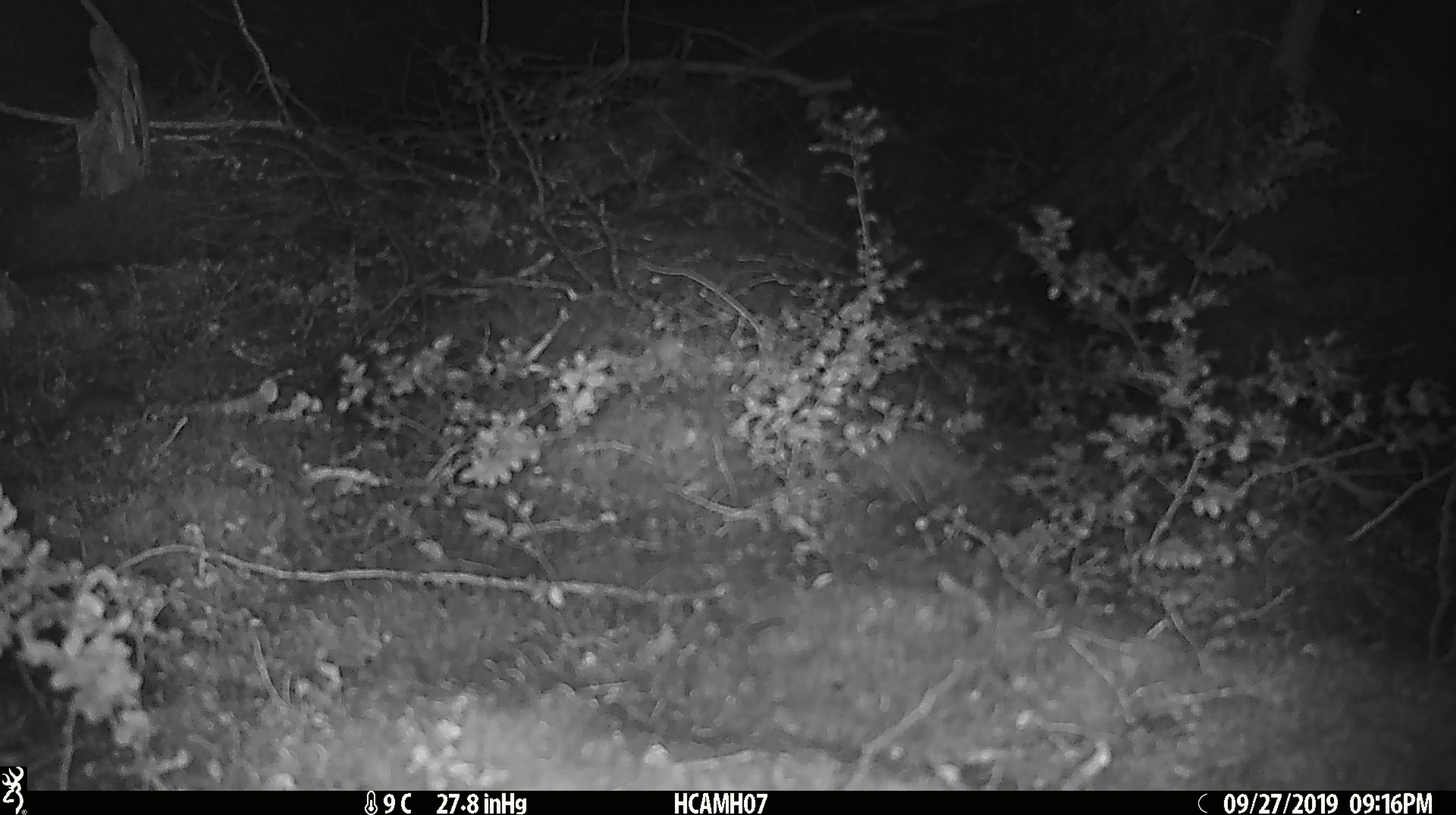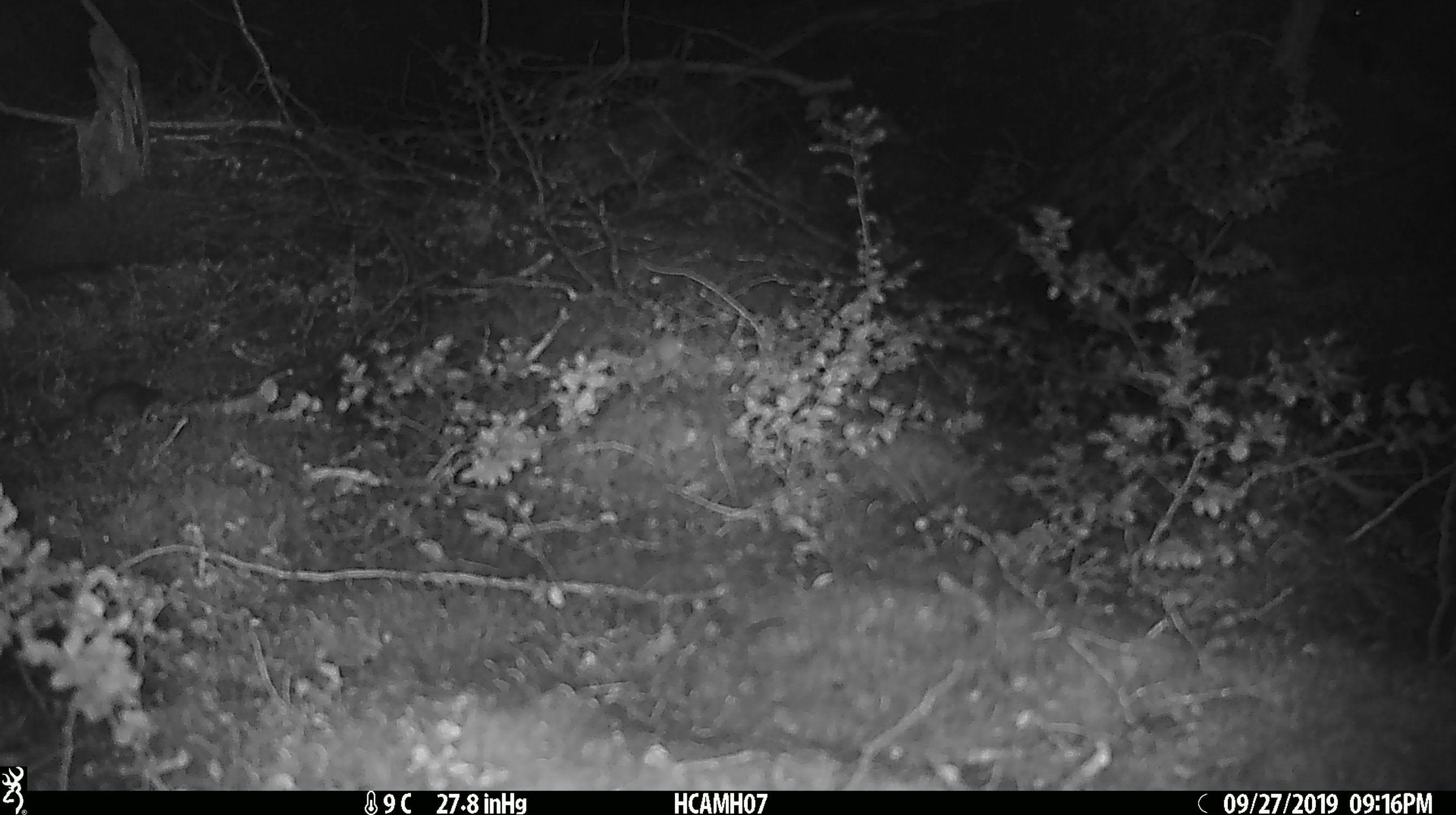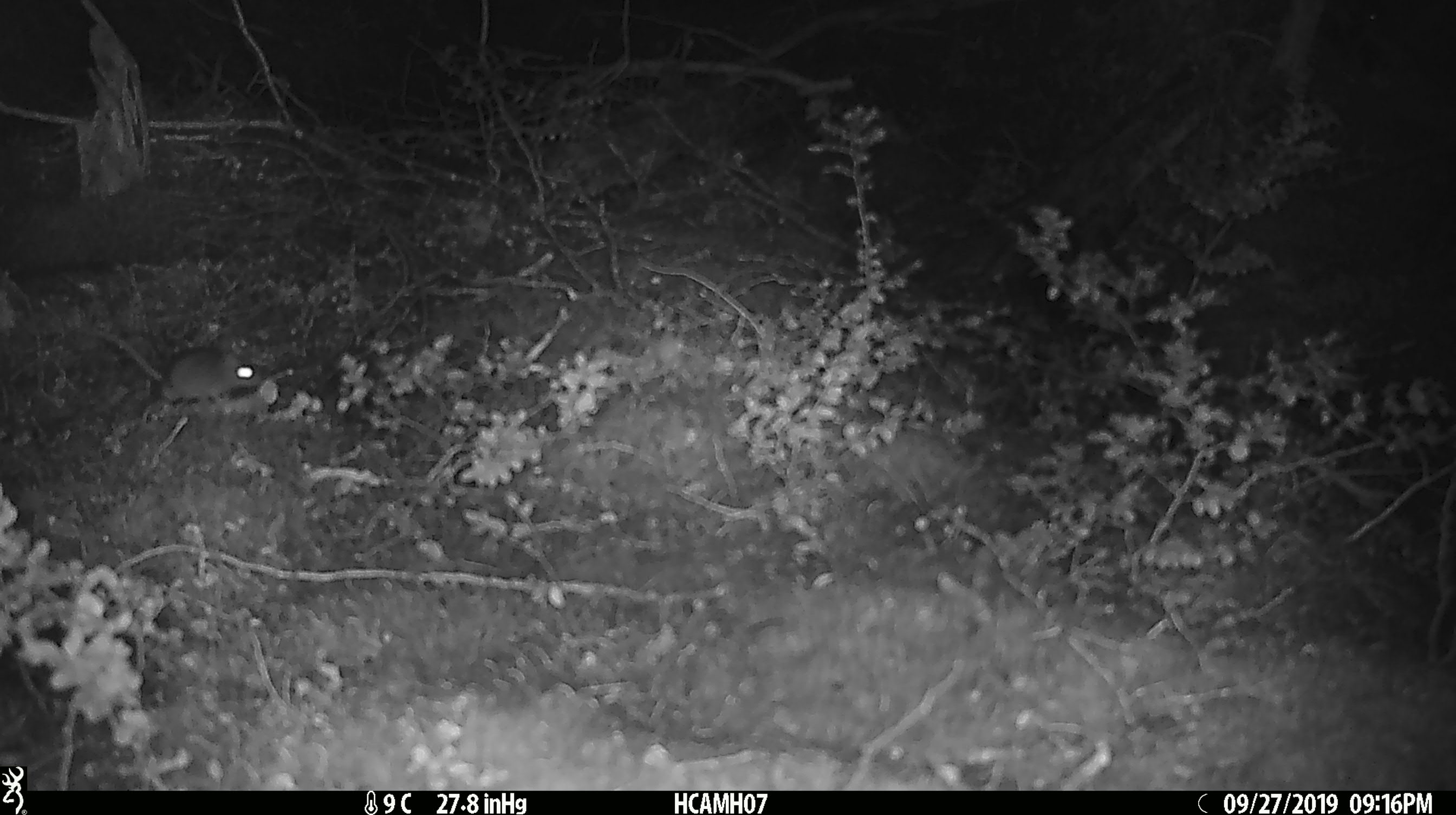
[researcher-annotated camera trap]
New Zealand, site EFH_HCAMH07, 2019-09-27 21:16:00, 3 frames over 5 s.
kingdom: Animalia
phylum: Chordata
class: Mammalia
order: Rodentia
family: Muridae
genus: Mus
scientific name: Mus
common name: mouse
Mouse (Mus).